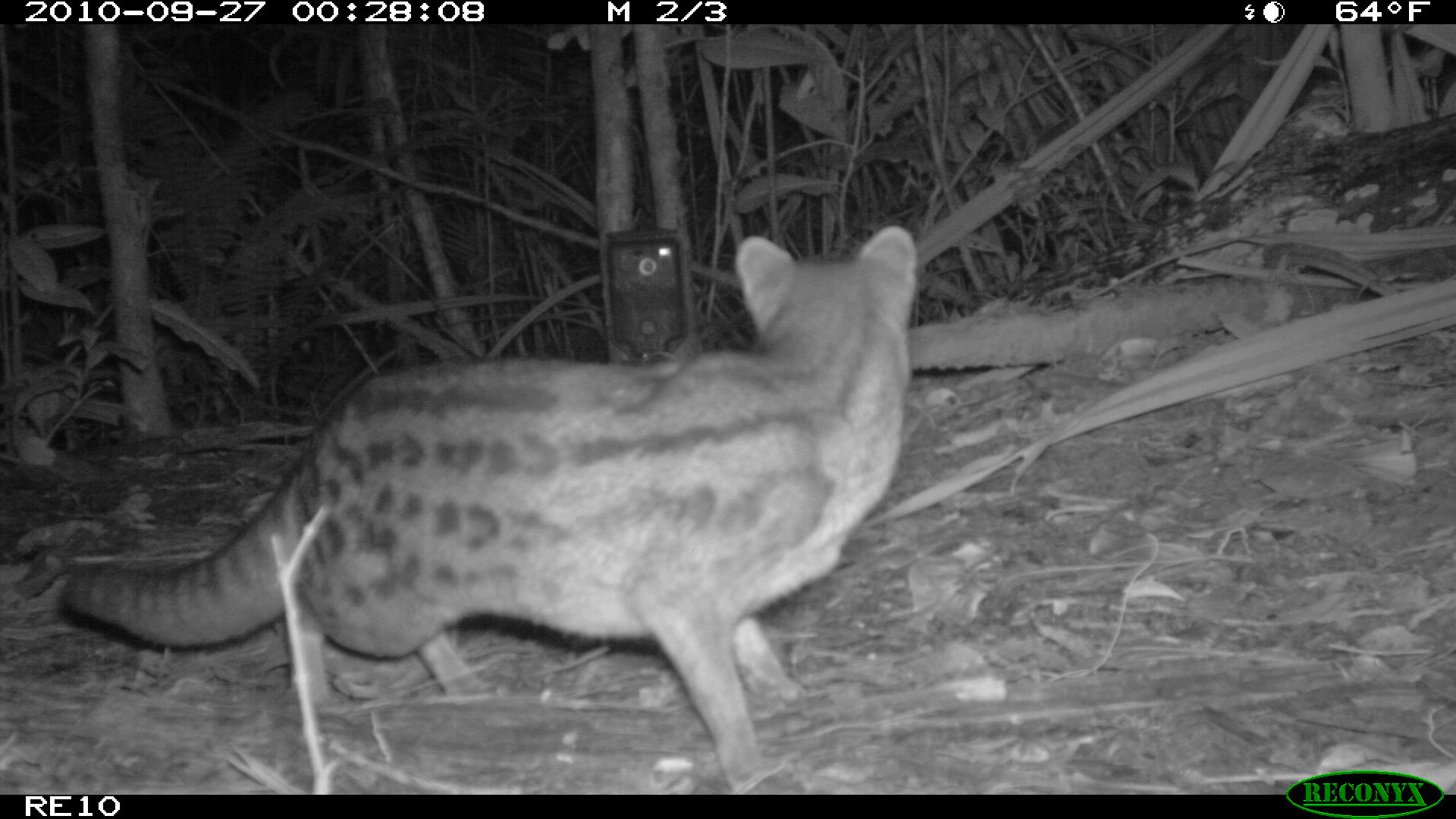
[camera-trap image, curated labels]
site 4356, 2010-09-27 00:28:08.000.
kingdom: Animalia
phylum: Chordata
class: Mammalia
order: Carnivora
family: Eupleridae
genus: Fossa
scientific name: Fossa fossana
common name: fanaloka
Fossa fossana (fanaloka), count 1.